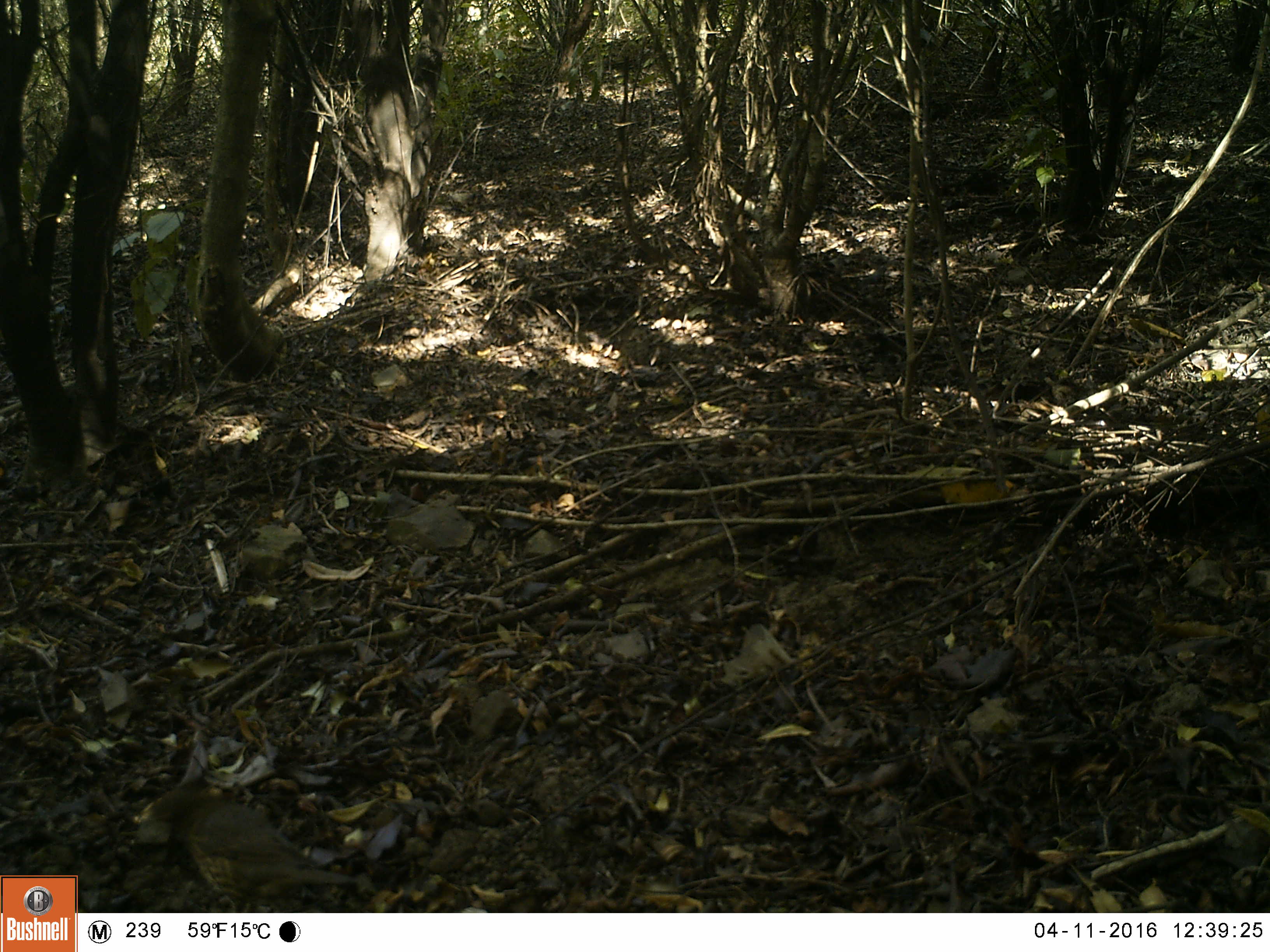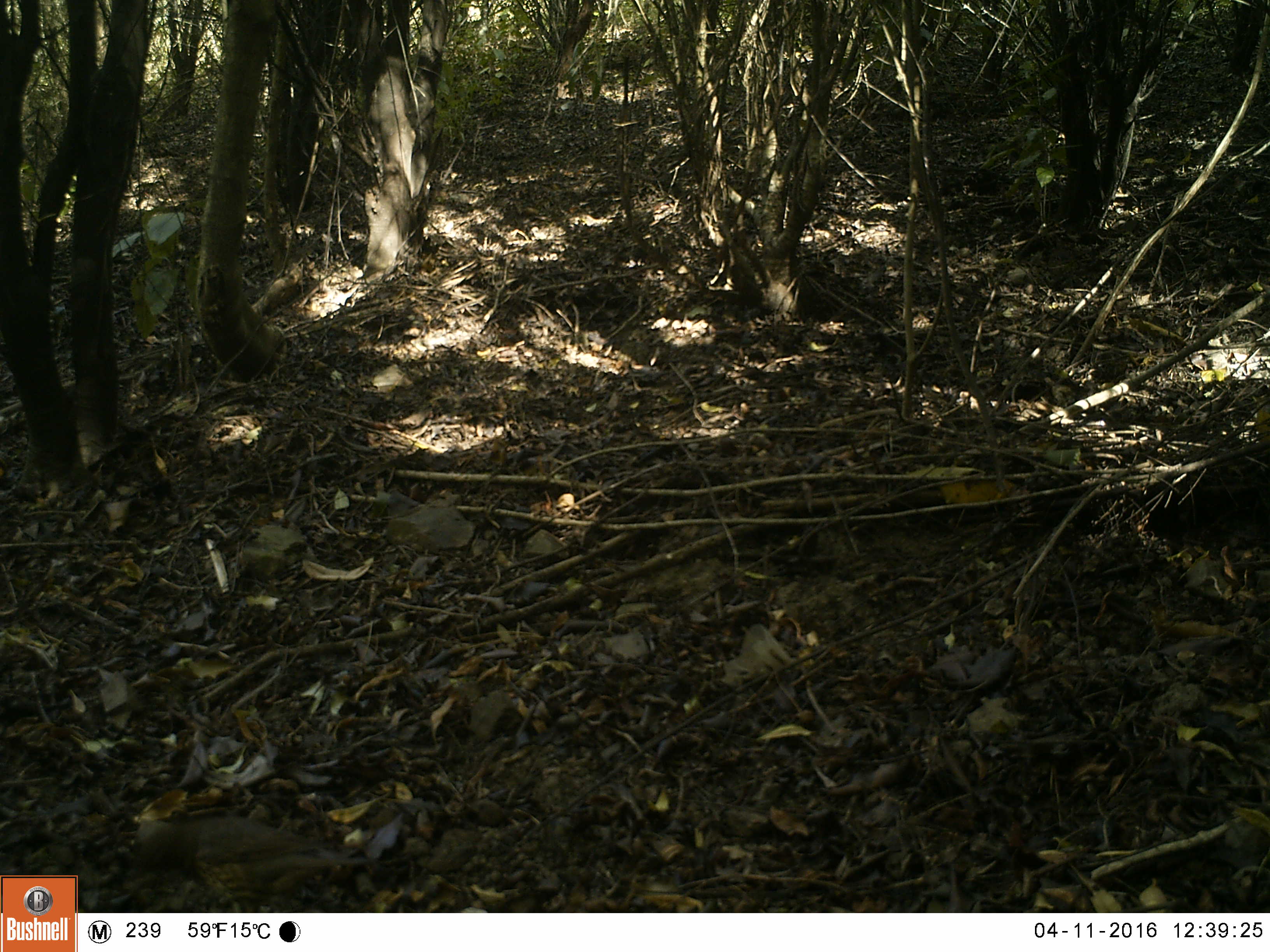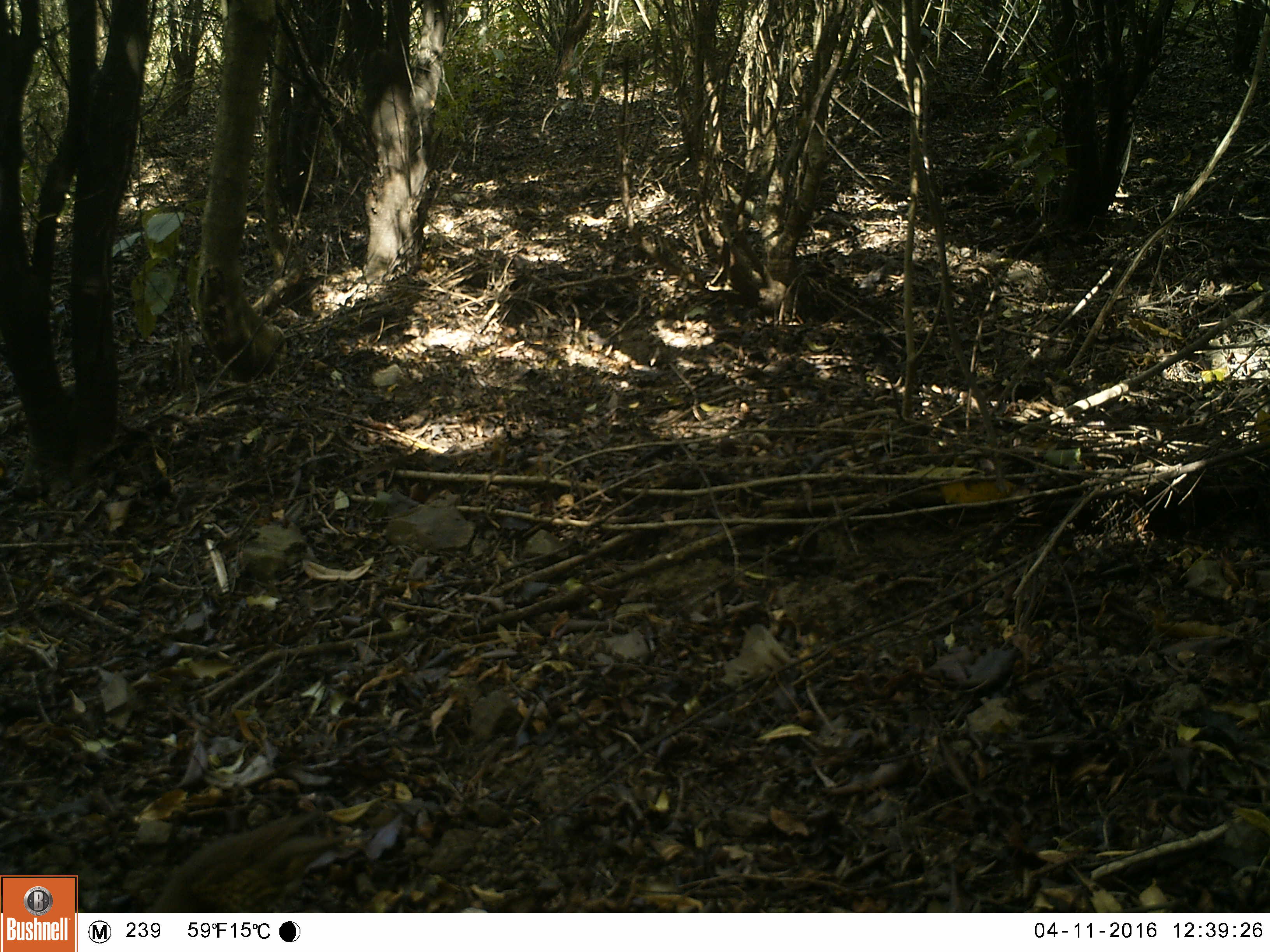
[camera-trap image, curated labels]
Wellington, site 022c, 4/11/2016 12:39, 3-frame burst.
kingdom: Animalia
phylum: Chordata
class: Aves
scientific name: Aves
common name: bird